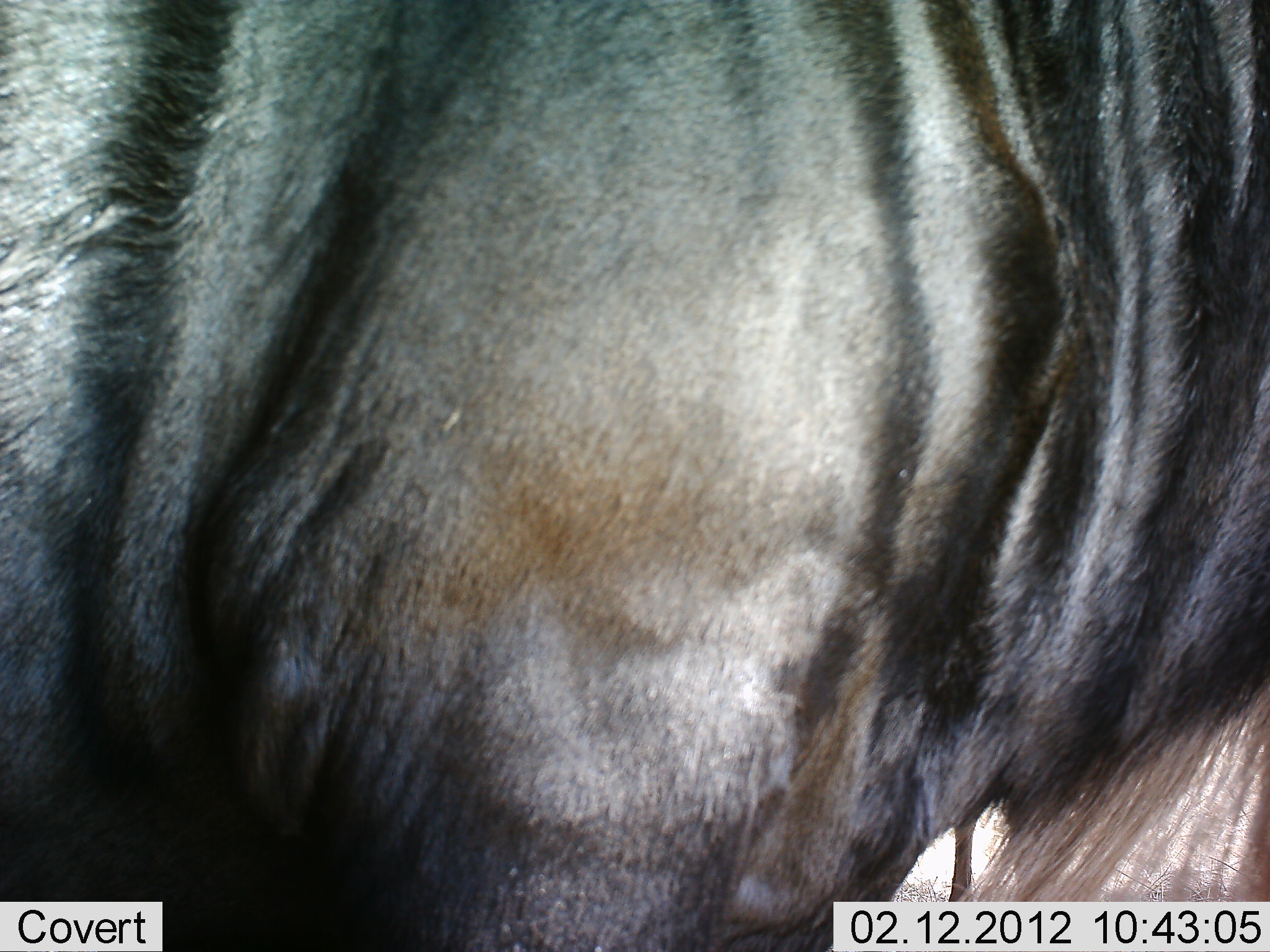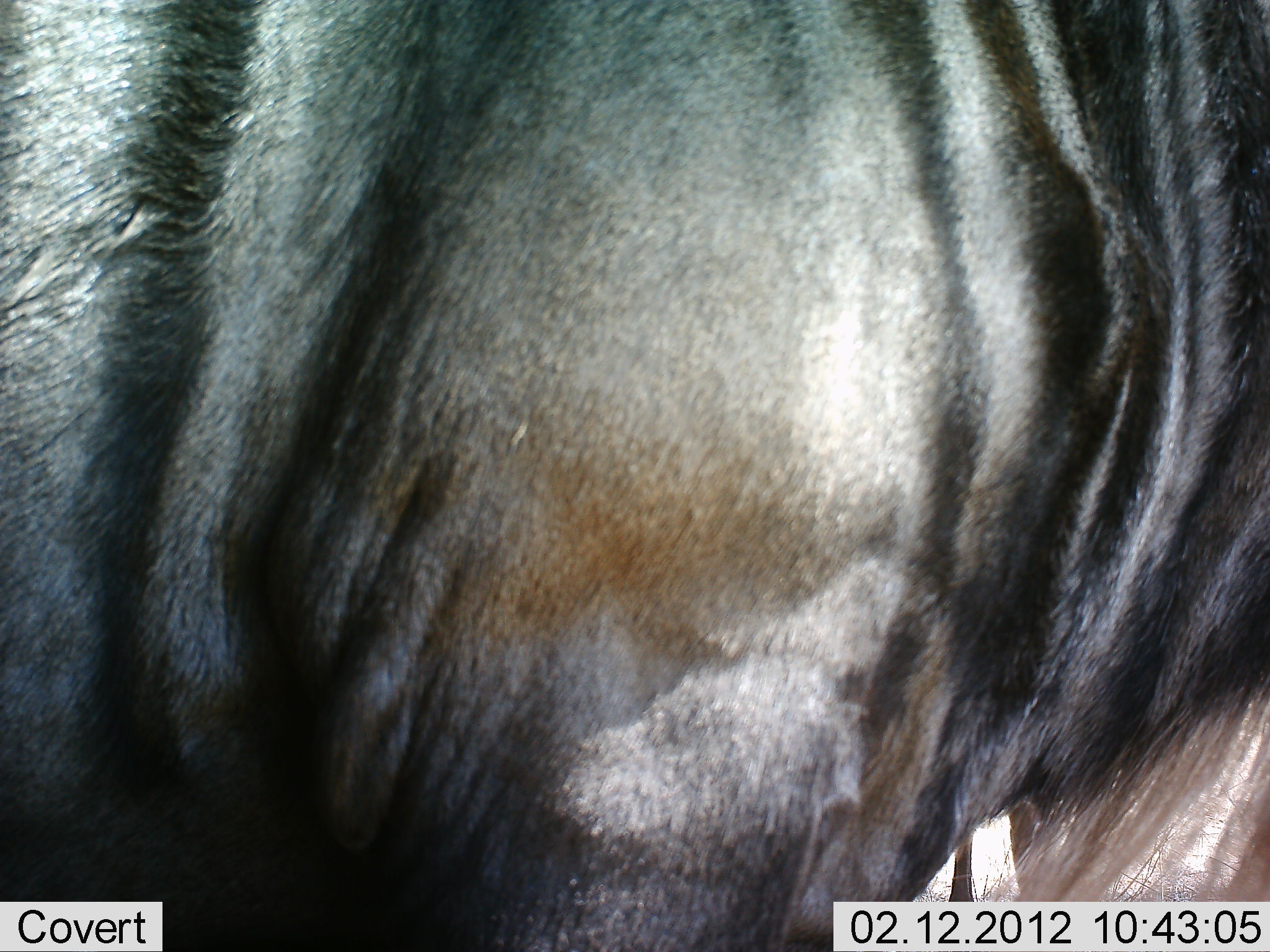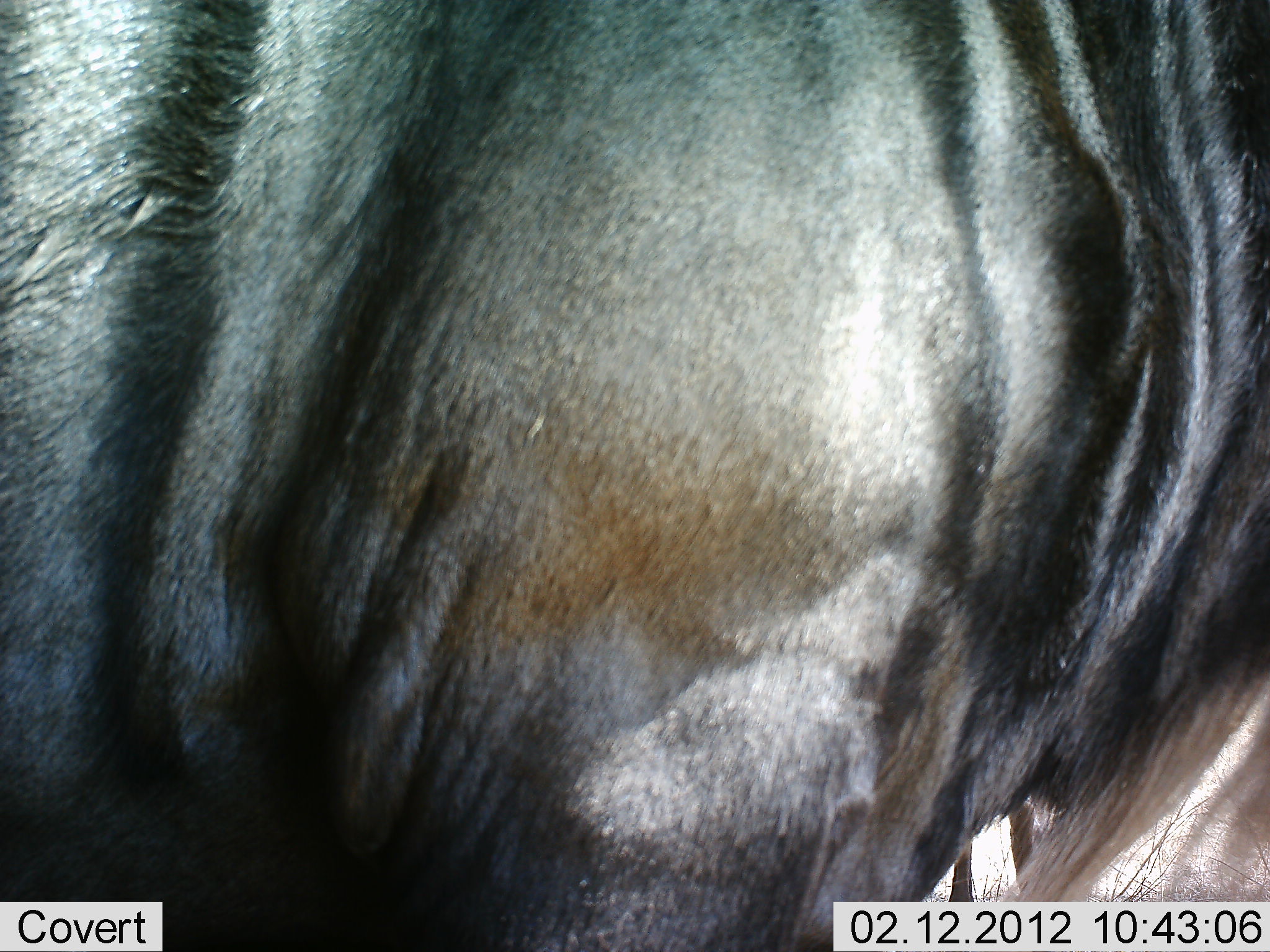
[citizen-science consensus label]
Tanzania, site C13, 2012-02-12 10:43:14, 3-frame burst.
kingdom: Animalia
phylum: Chordata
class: Mammalia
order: Artiodactyla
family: Bovidae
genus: Connochaetes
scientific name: Connochaetes taurinus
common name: blue wildebeest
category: wildebeest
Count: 1.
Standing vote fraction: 95%.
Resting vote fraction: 0%.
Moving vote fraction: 5%.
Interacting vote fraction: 0%.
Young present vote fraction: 11%.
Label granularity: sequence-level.